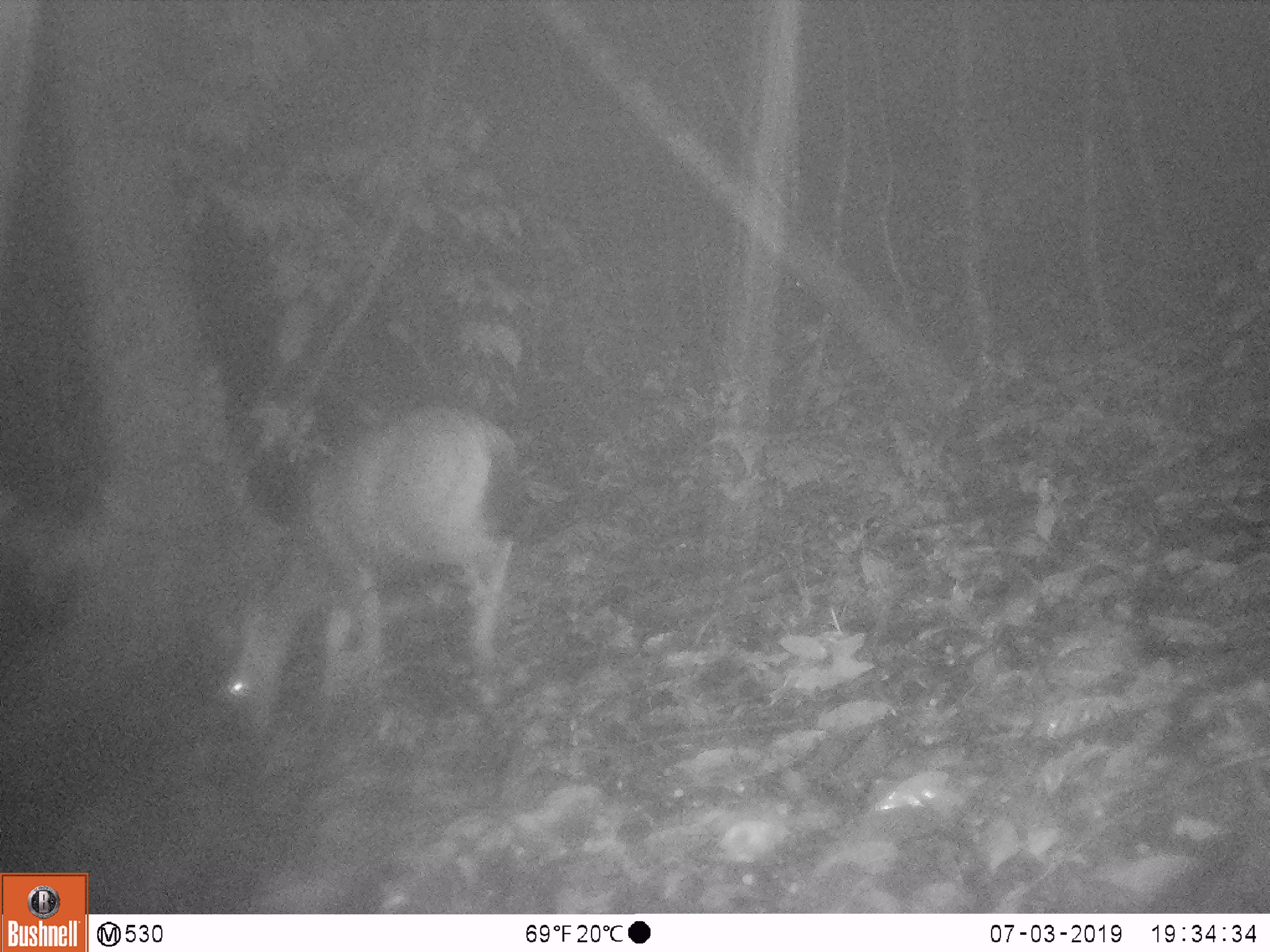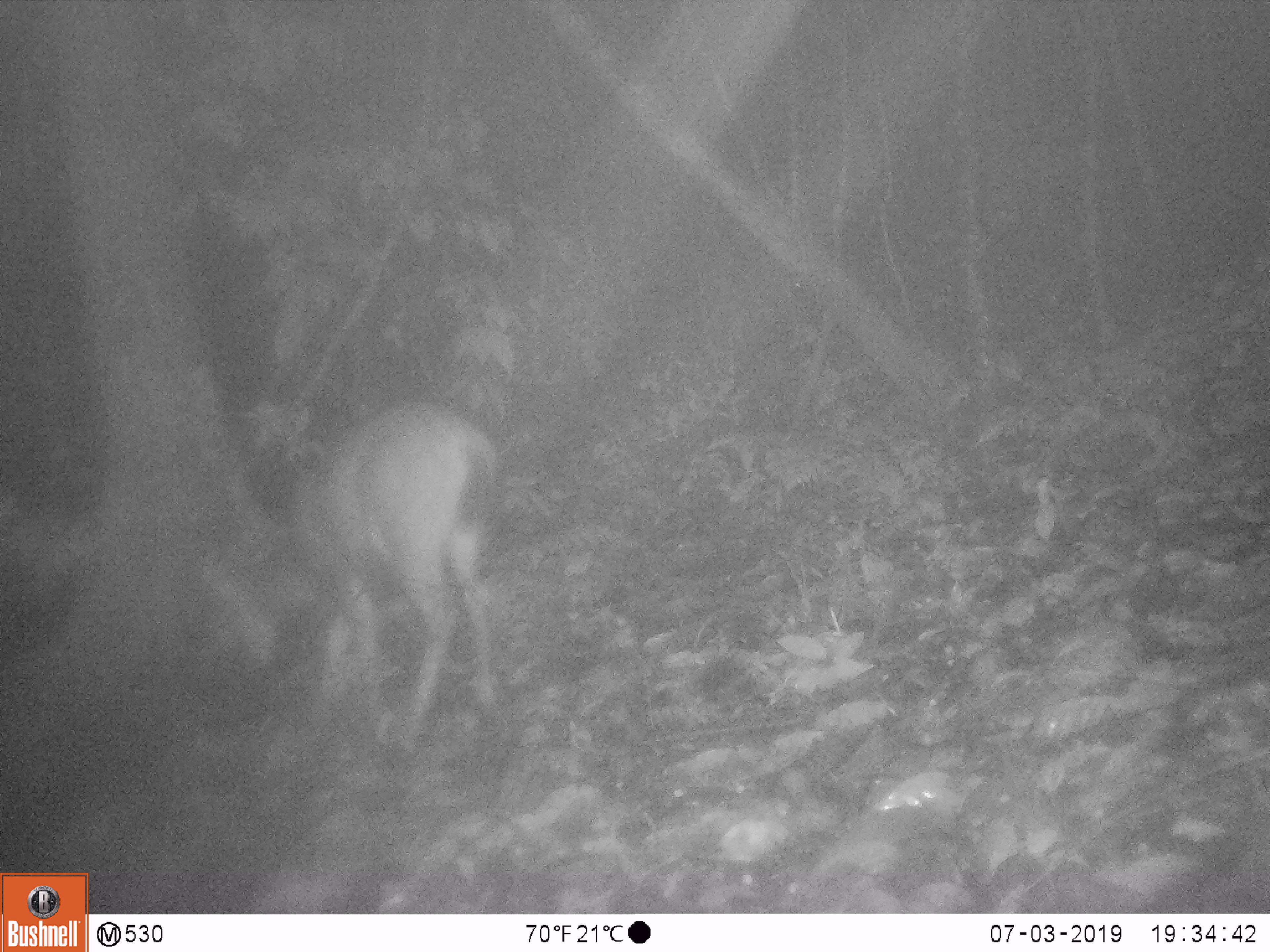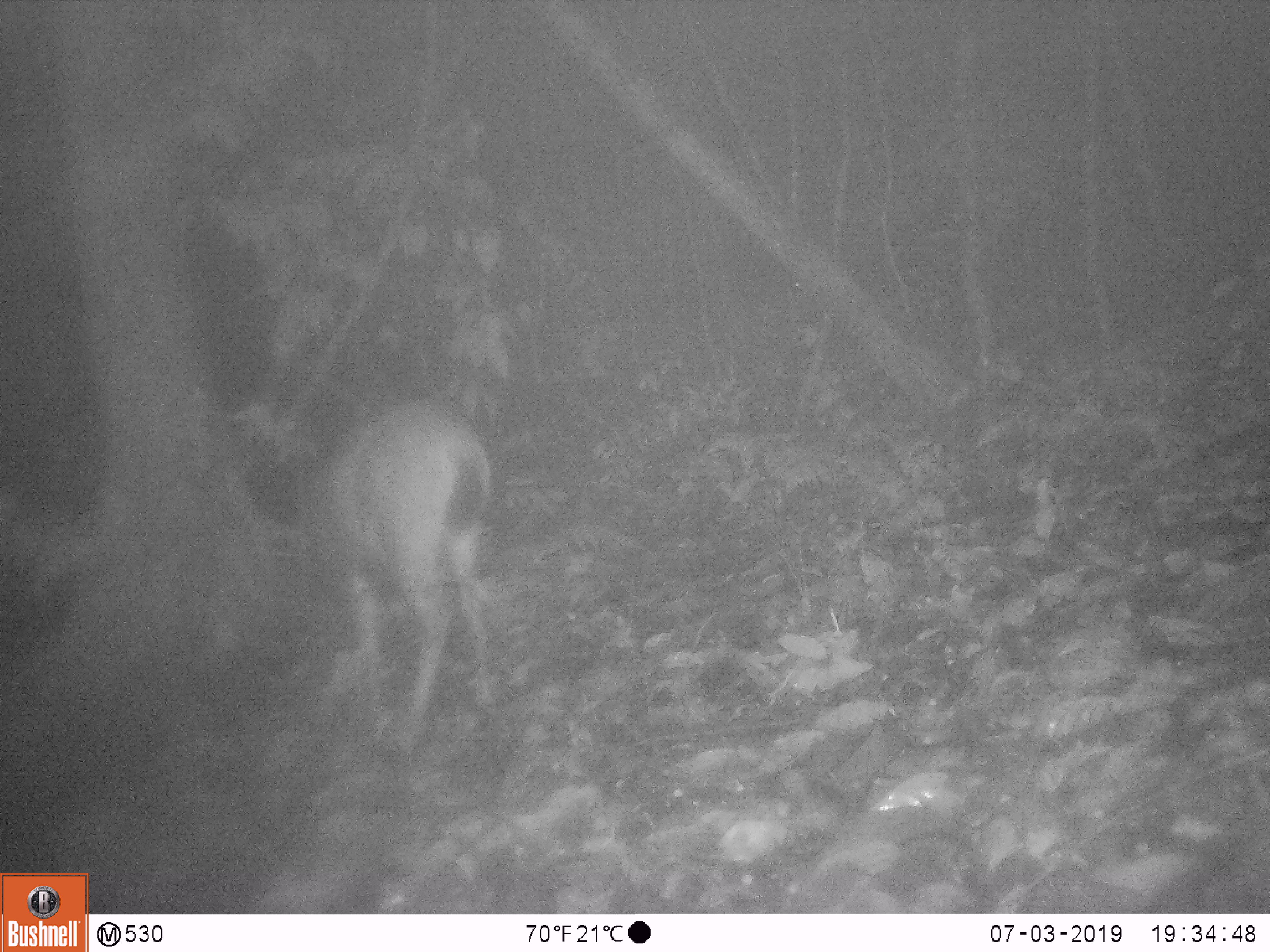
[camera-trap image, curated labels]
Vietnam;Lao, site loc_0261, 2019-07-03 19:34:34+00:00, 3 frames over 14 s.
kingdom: Animalia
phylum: Chordata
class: Mammalia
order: Artiodactyla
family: Cervidae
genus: Rusa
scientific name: Rusa unicolor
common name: sambar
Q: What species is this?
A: Sambar (Rusa unicolor).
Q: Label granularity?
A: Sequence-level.